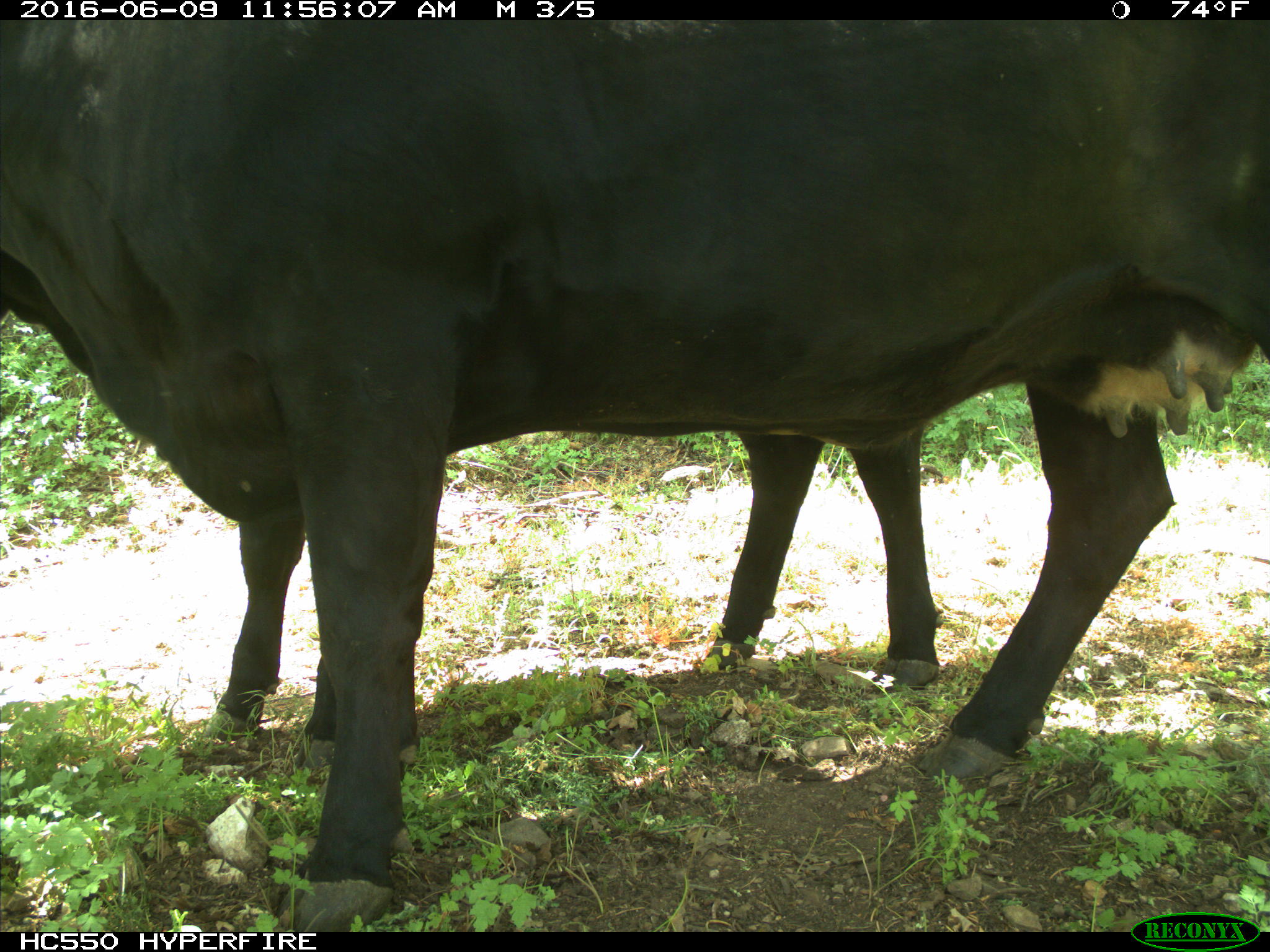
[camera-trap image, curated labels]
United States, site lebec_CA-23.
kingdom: Animalia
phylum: Chordata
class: Mammalia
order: Artiodactyla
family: Bovidae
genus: Bos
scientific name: Bos taurus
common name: domestic cow